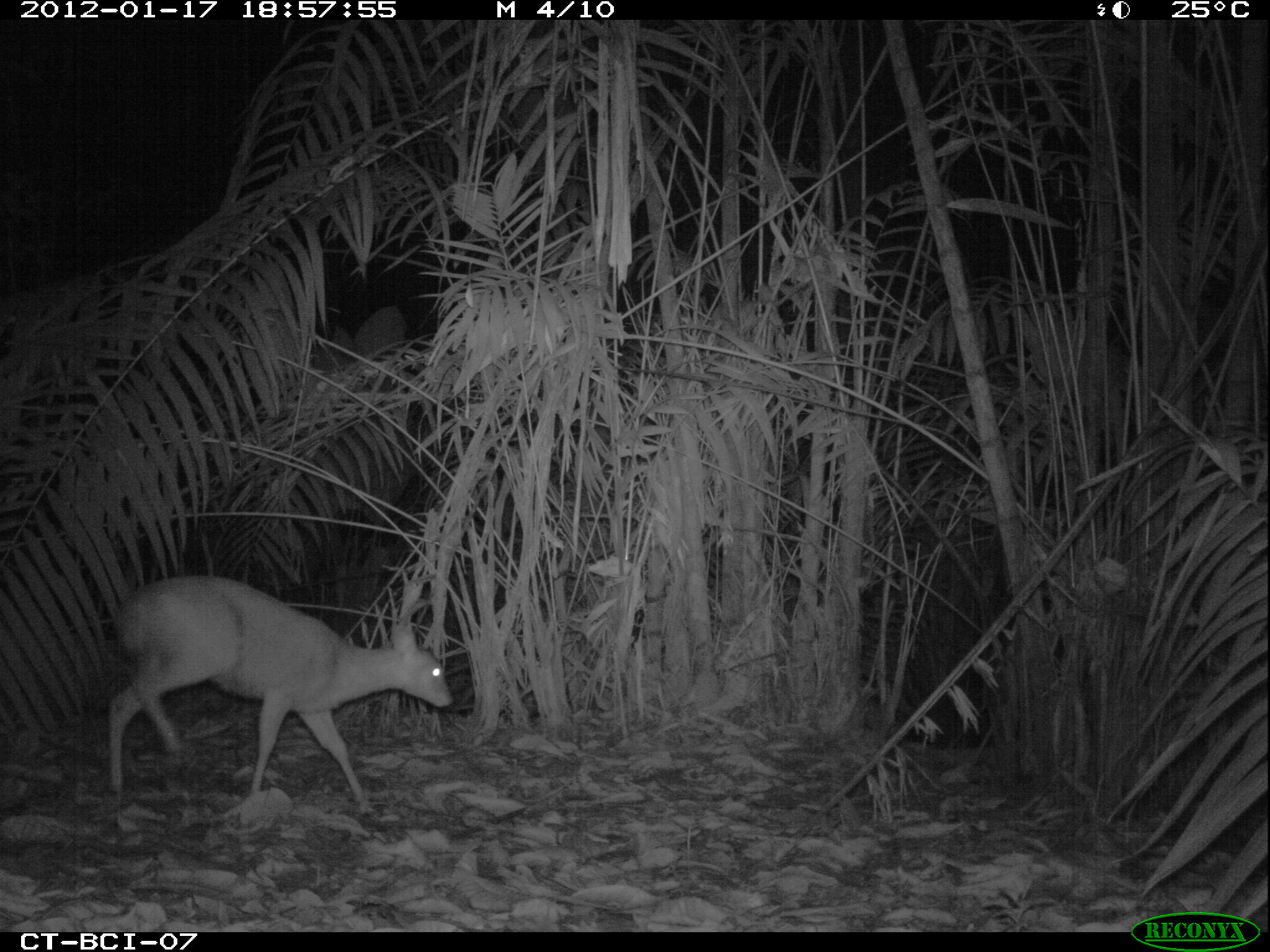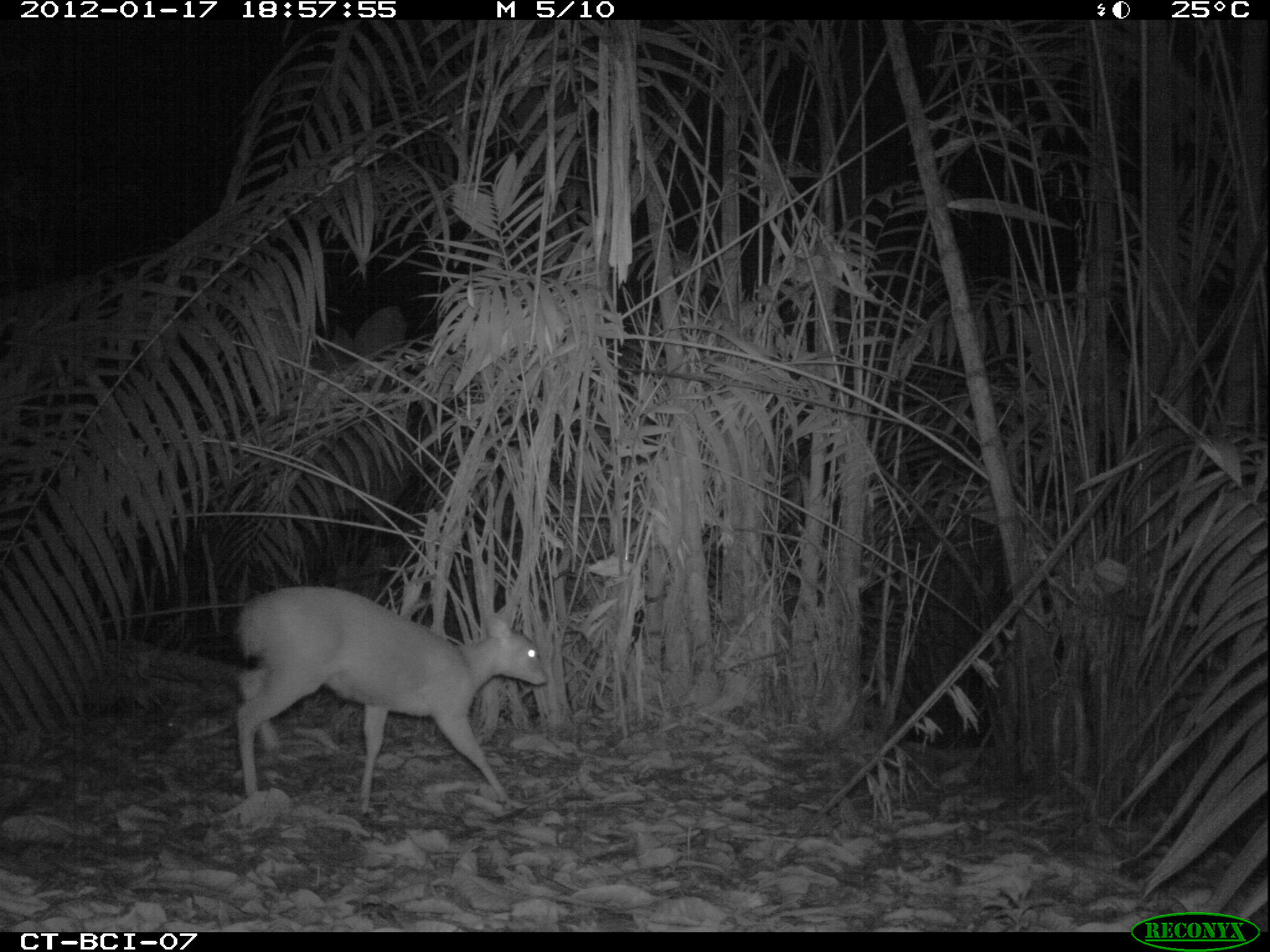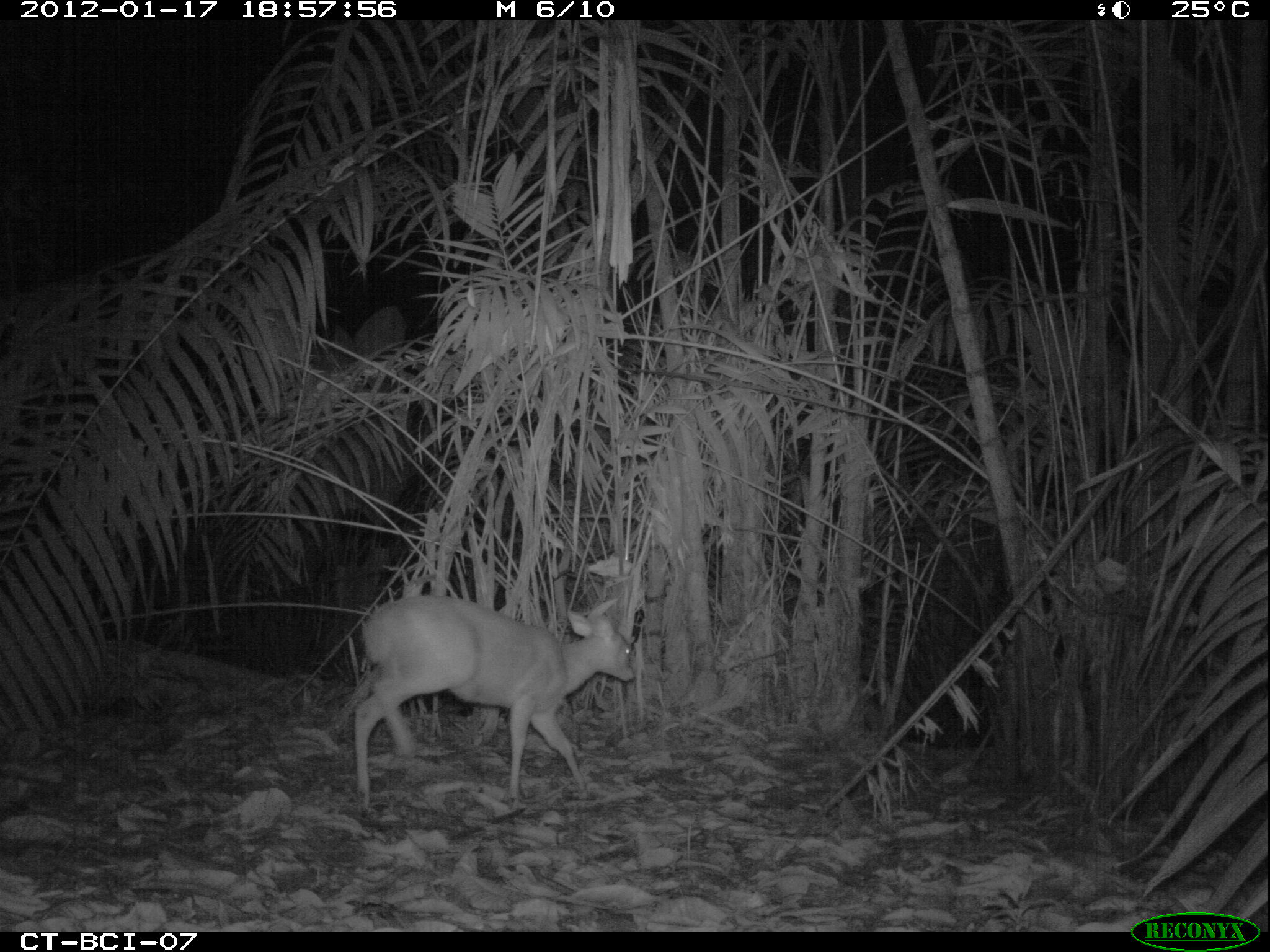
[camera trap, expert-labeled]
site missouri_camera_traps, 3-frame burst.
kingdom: Animalia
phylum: Chordata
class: Mammalia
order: Artiodactyla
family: Cervidae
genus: Mazama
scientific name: Mazama americana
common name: red brocket deer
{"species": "red brocket deer (Mazama americana)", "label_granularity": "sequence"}